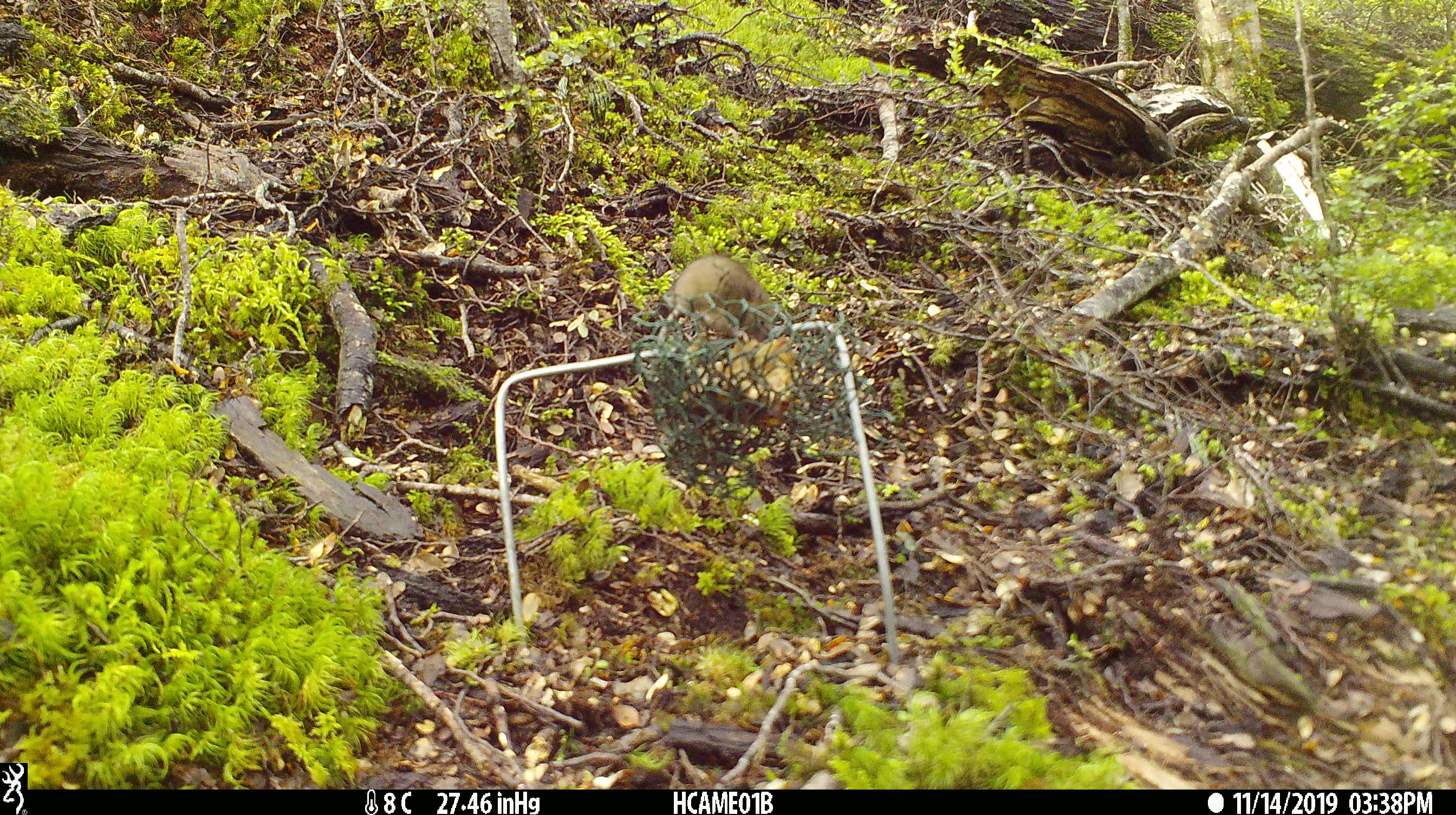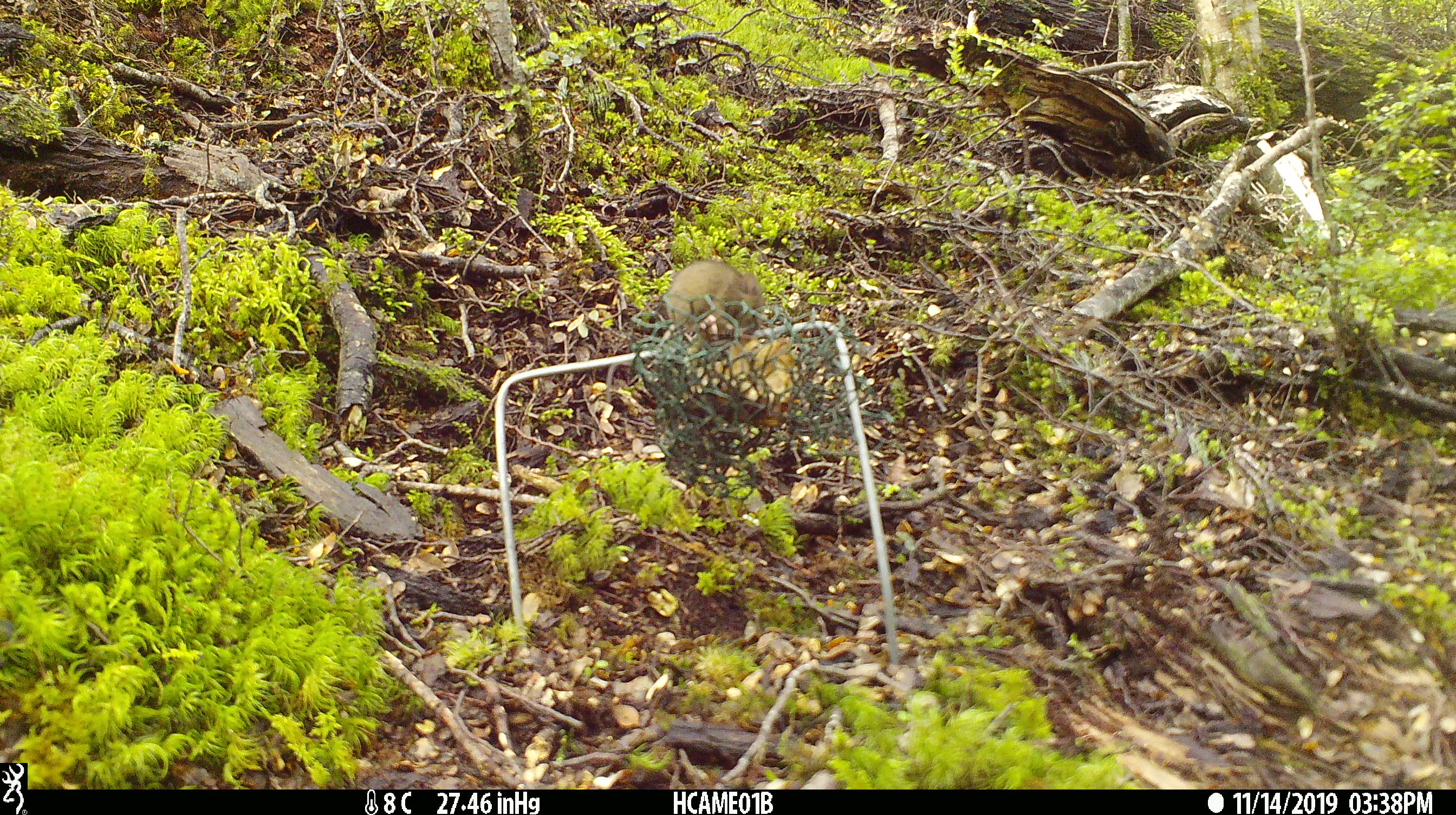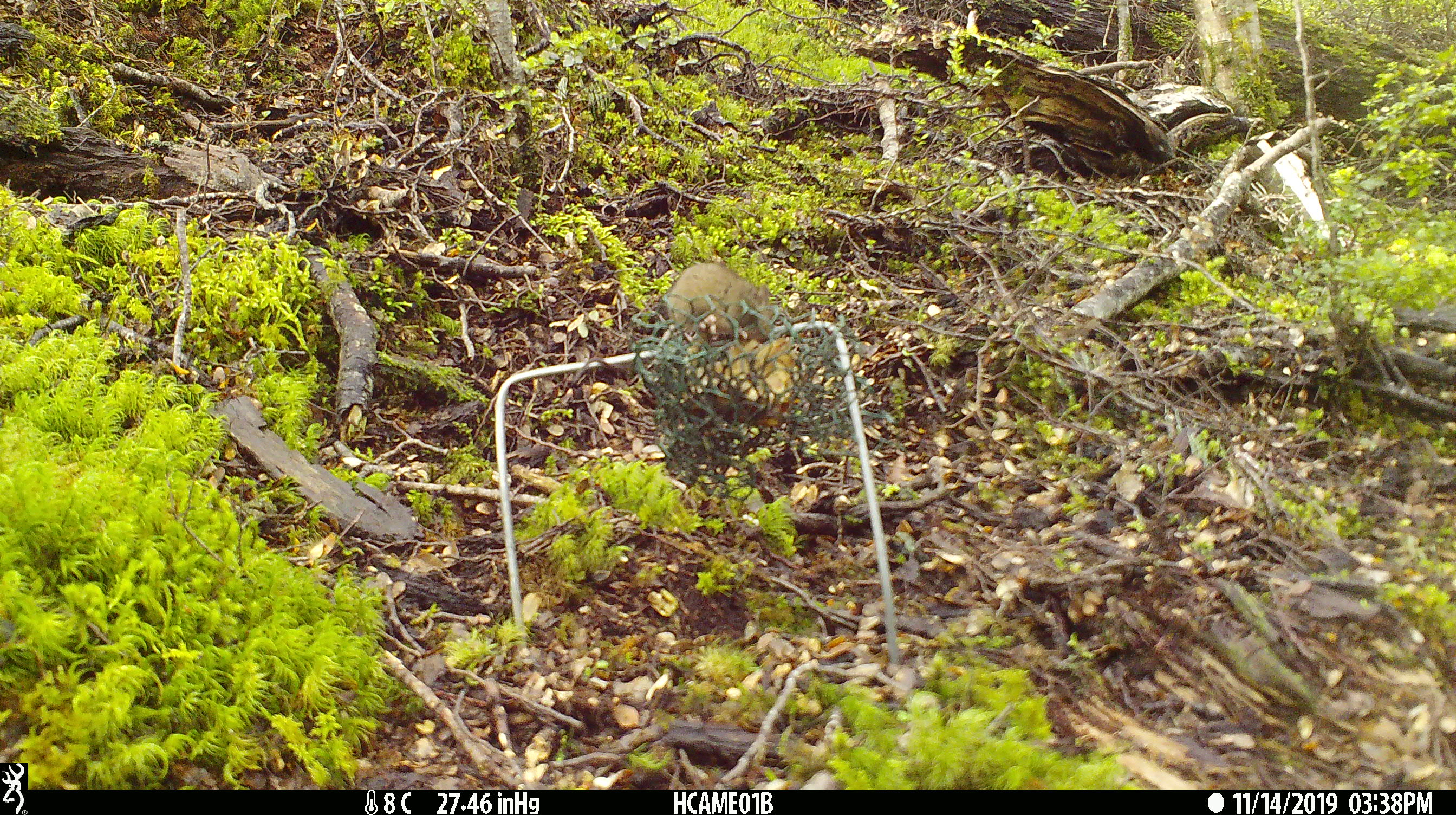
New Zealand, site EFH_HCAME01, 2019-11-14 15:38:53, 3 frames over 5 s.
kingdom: Animalia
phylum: Chordata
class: Mammalia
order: Rodentia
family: Muridae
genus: Mus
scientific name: Mus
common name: mouse